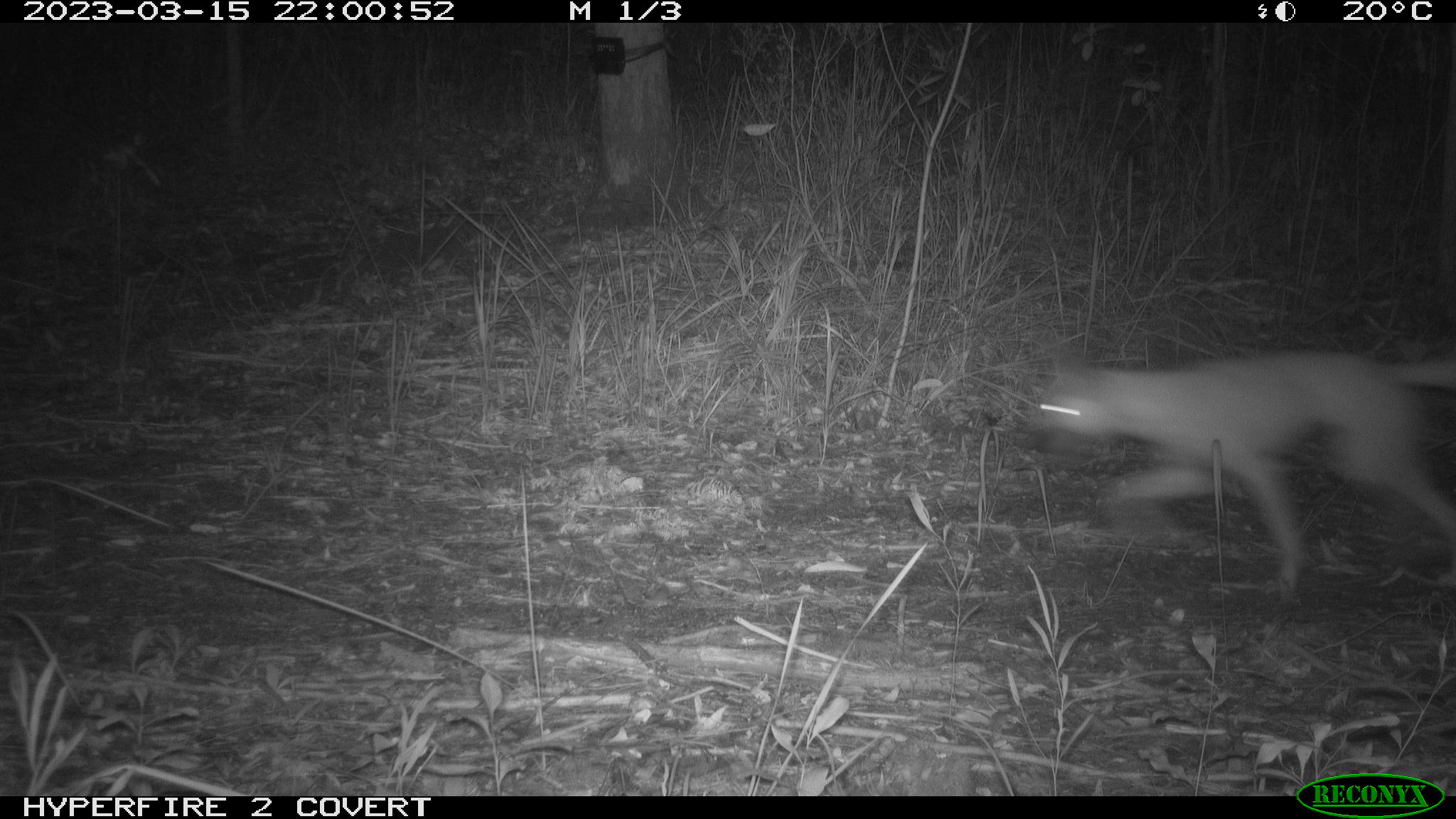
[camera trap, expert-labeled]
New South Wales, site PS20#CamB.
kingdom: Animalia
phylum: Chordata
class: Mammalia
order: Carnivora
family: Canidae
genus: Canis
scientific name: Canis familiaris dingo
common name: dingo